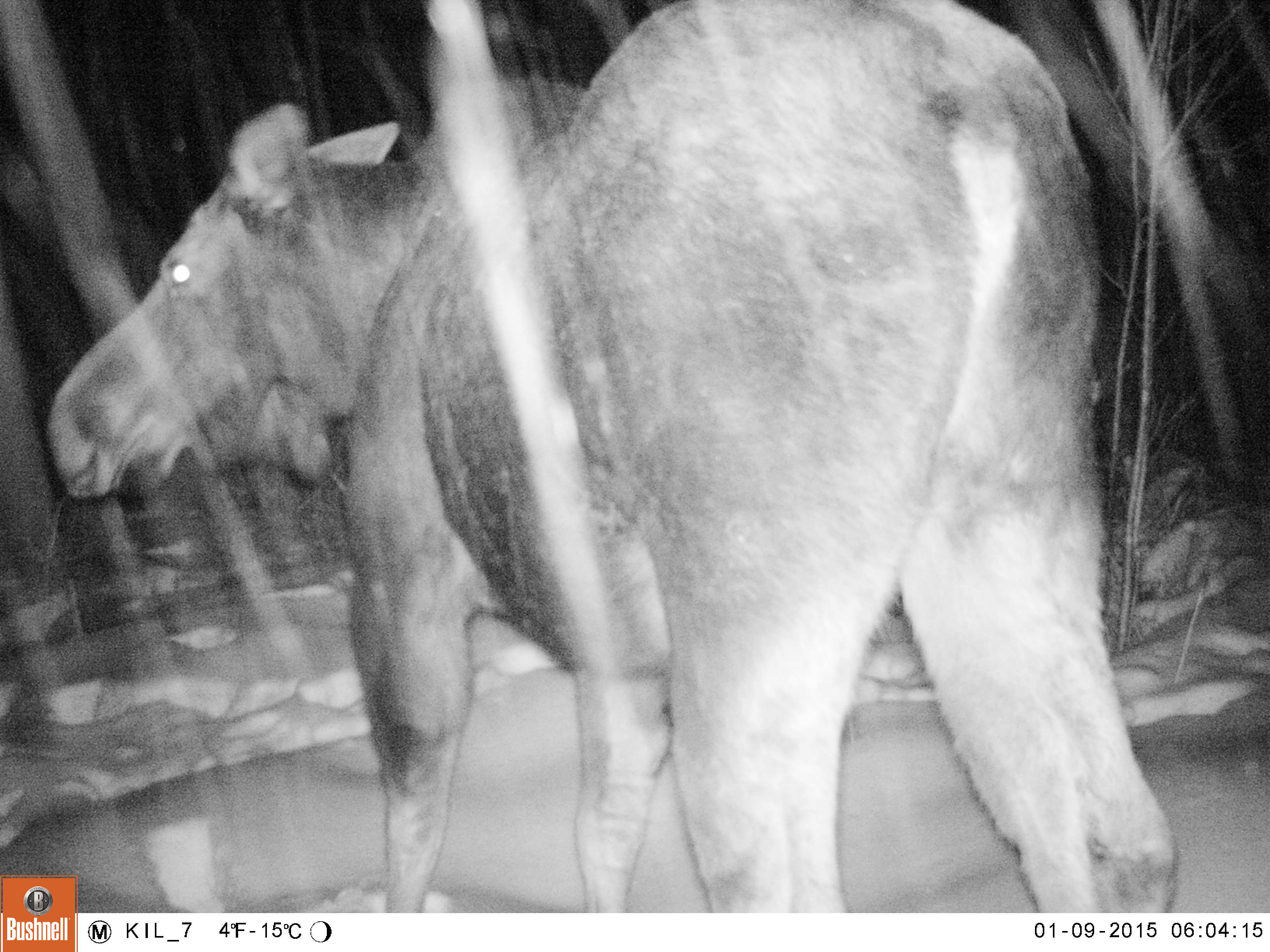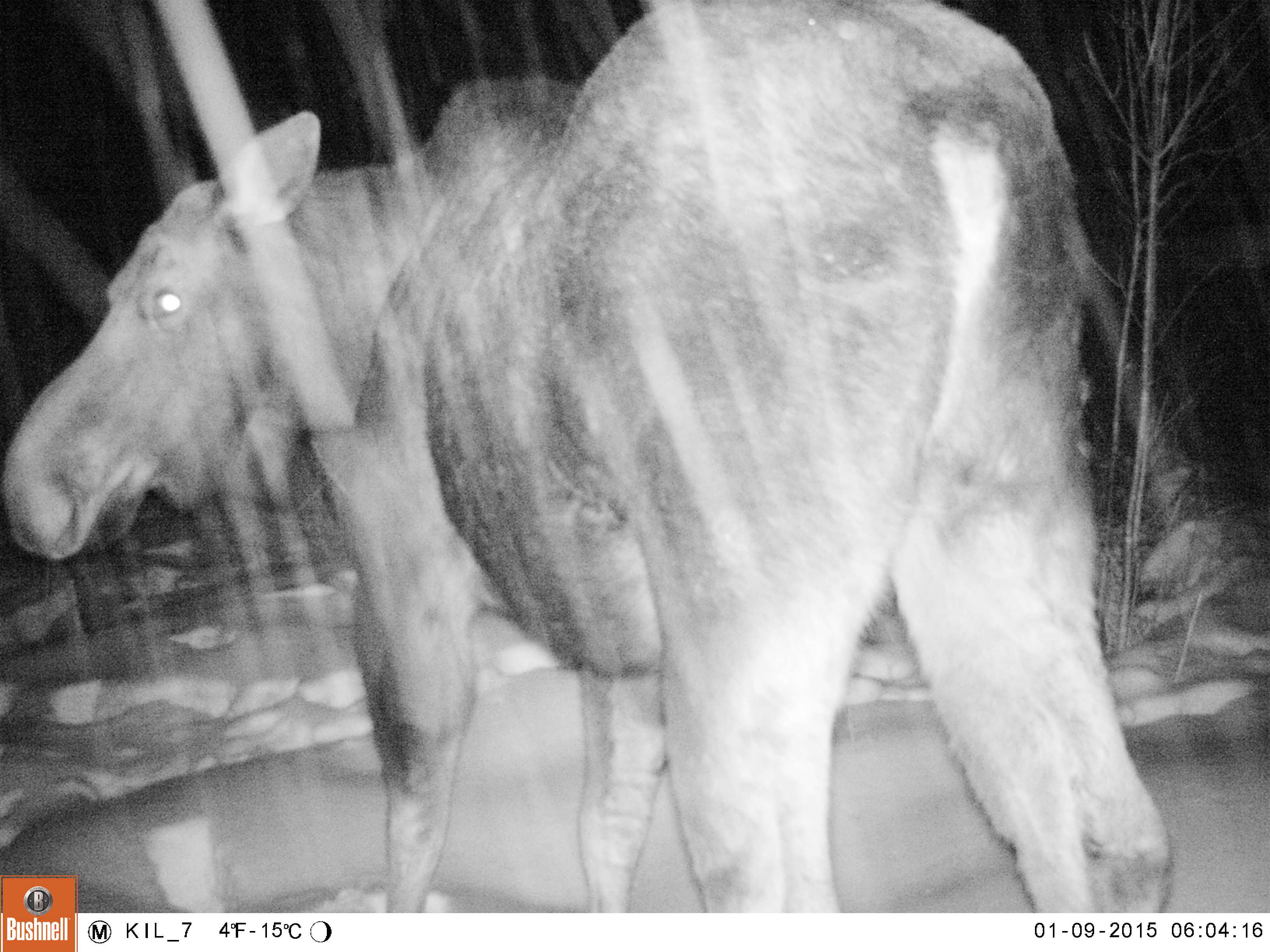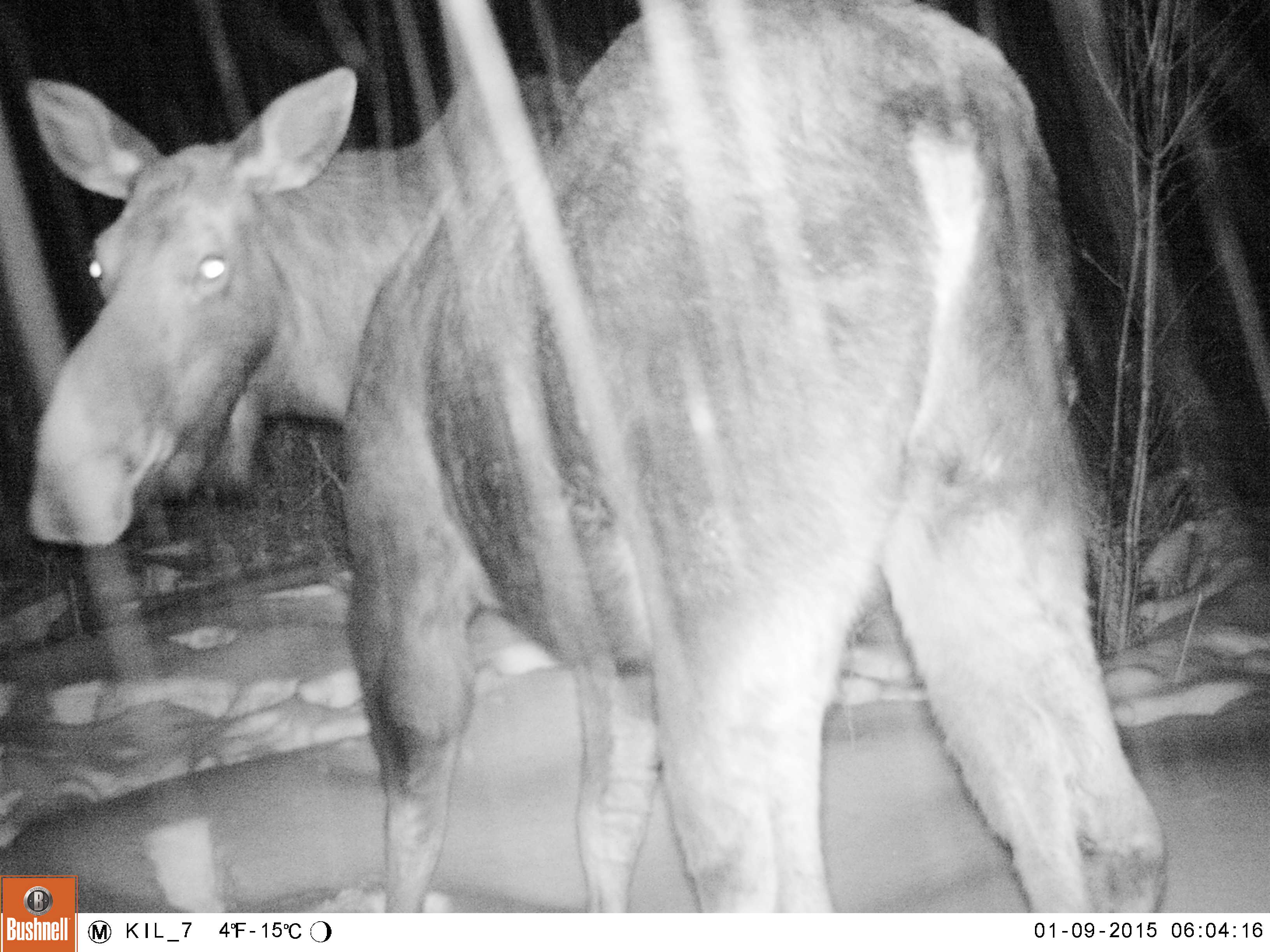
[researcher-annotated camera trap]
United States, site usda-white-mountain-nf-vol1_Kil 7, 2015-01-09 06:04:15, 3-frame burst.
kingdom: Animalia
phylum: Chordata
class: Mammalia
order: Artiodactyla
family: Cervidae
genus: Alces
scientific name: Alces alces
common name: moose